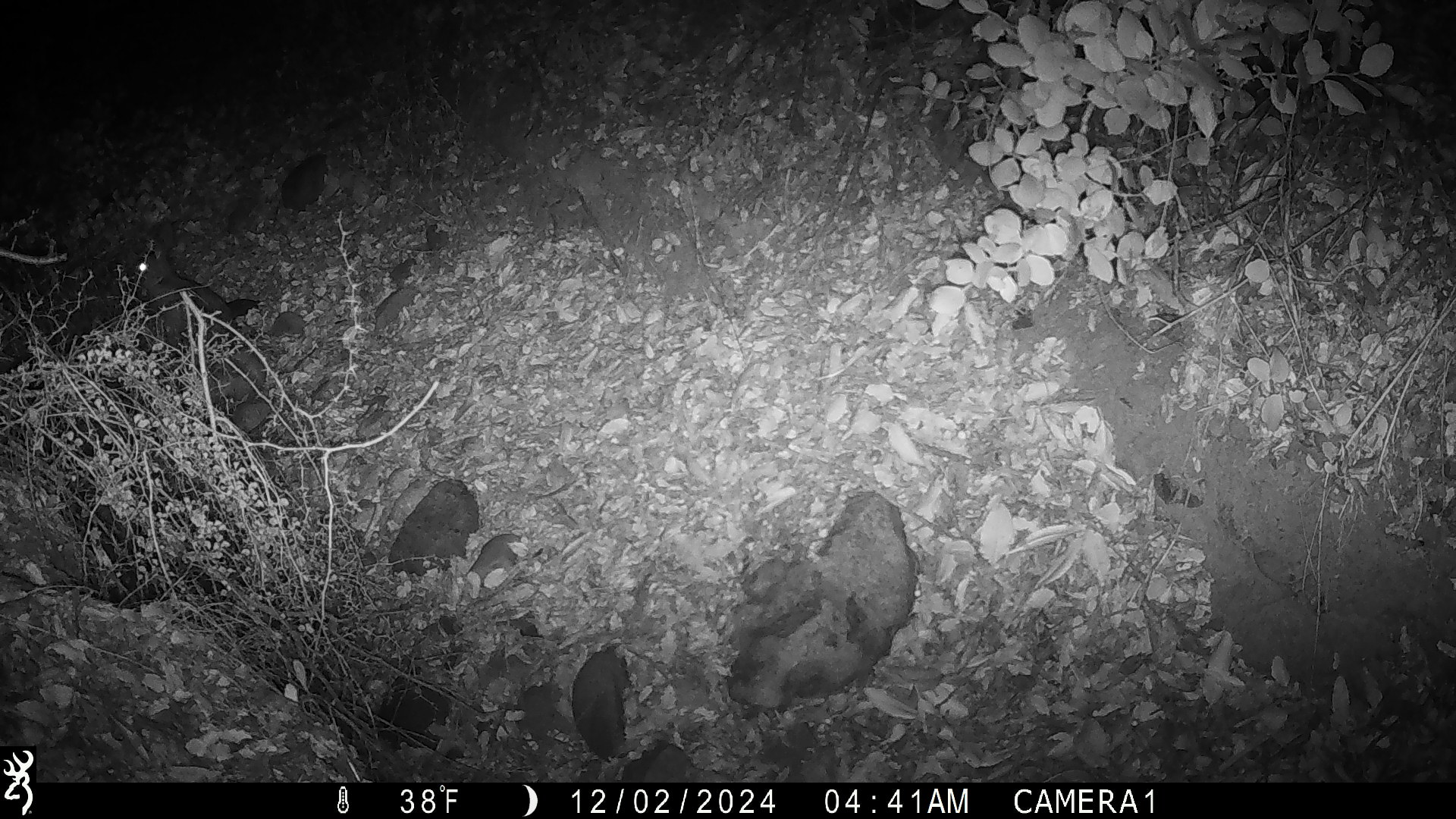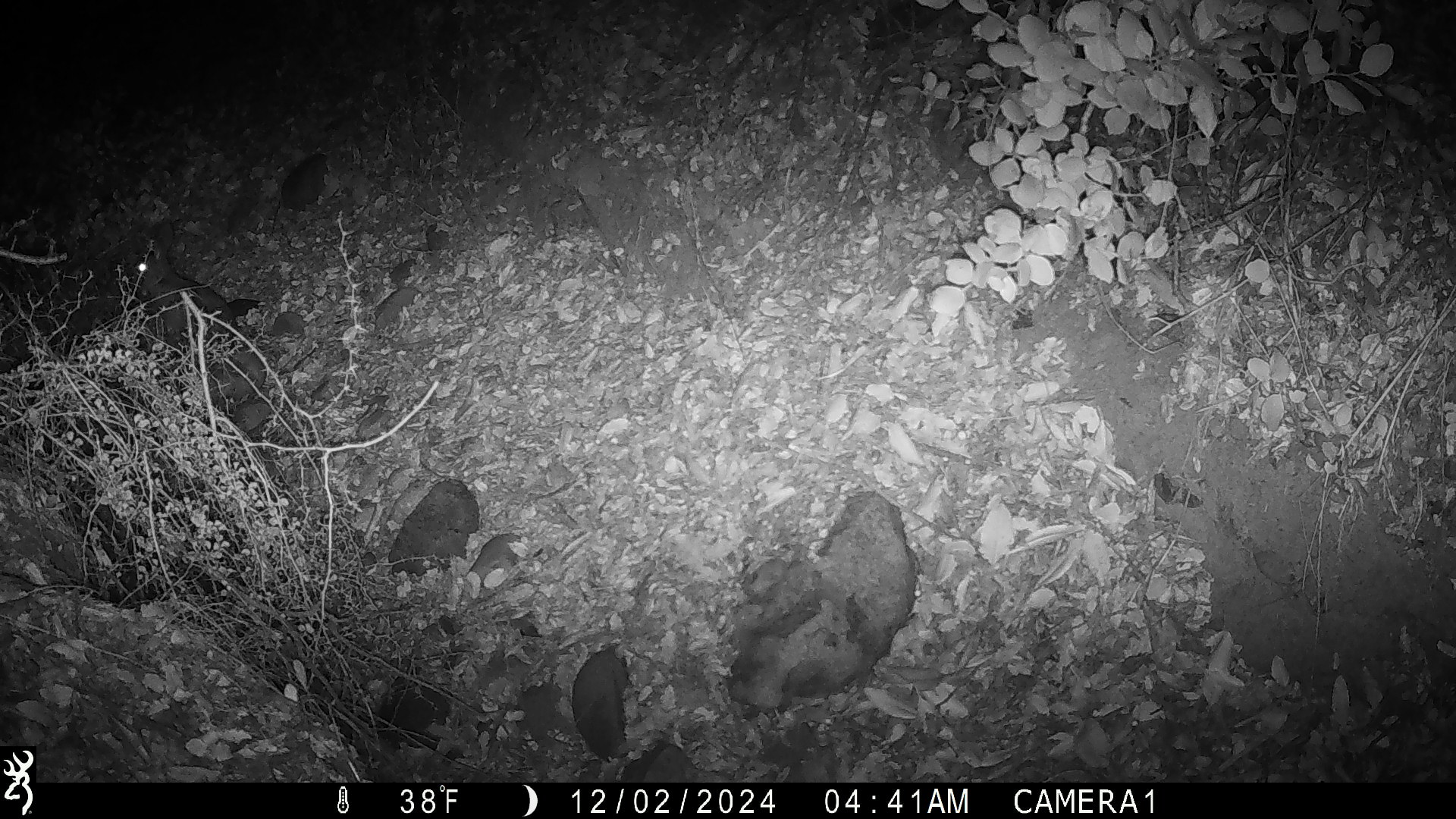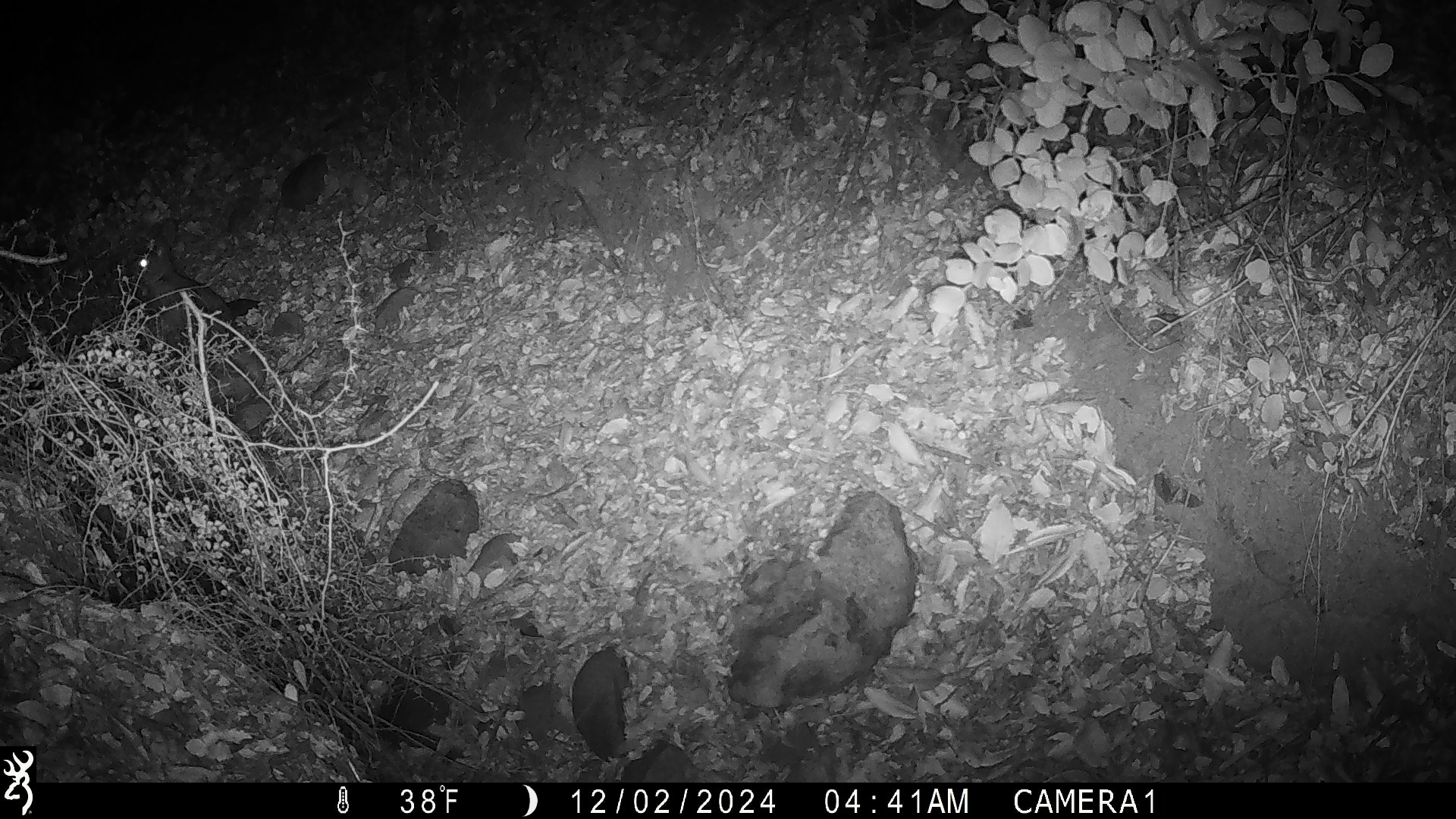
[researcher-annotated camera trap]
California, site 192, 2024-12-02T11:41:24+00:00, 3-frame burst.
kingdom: Animalia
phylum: Chordata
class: Mammalia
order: Lagomorpha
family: Leporidae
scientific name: Leporidae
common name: rabbit